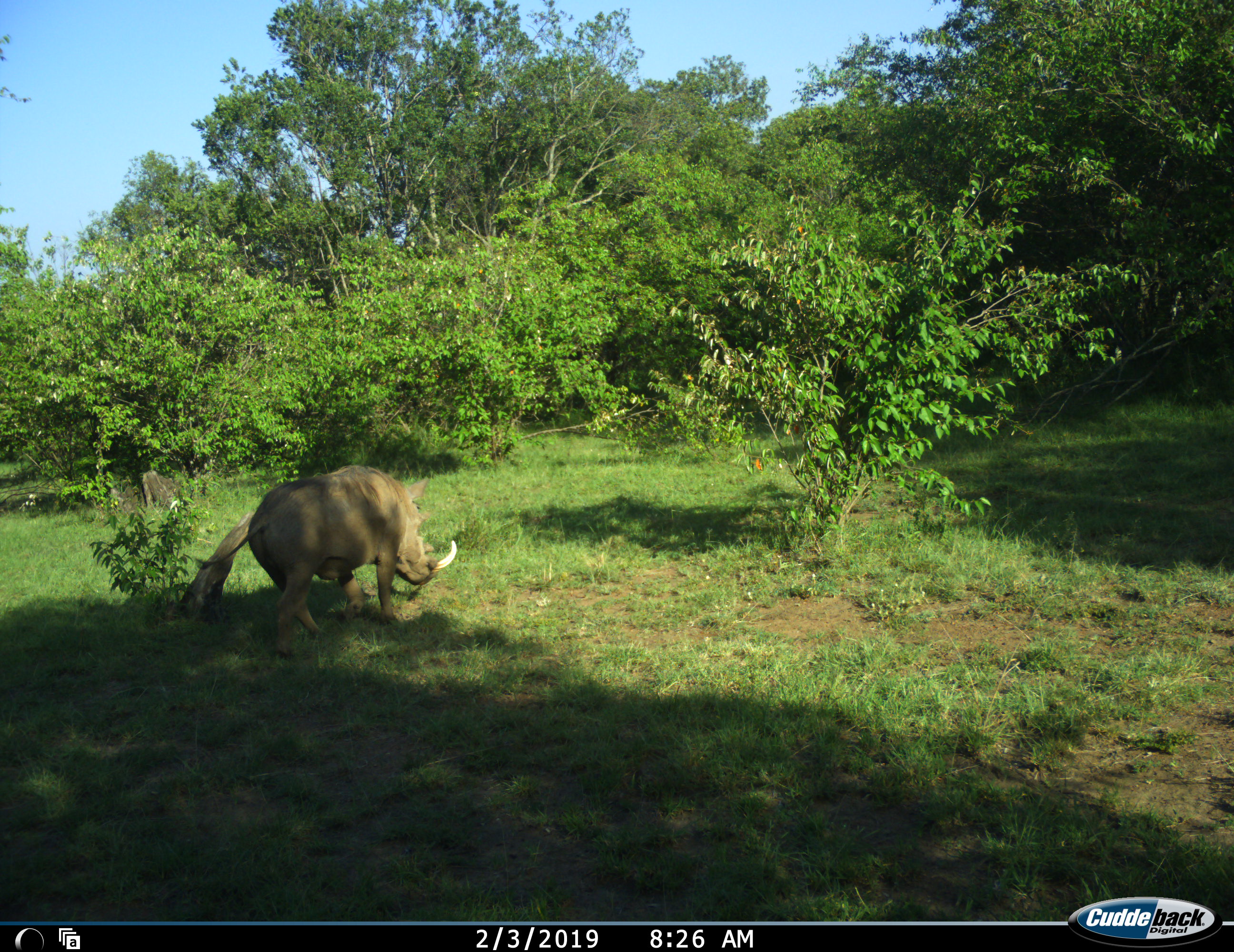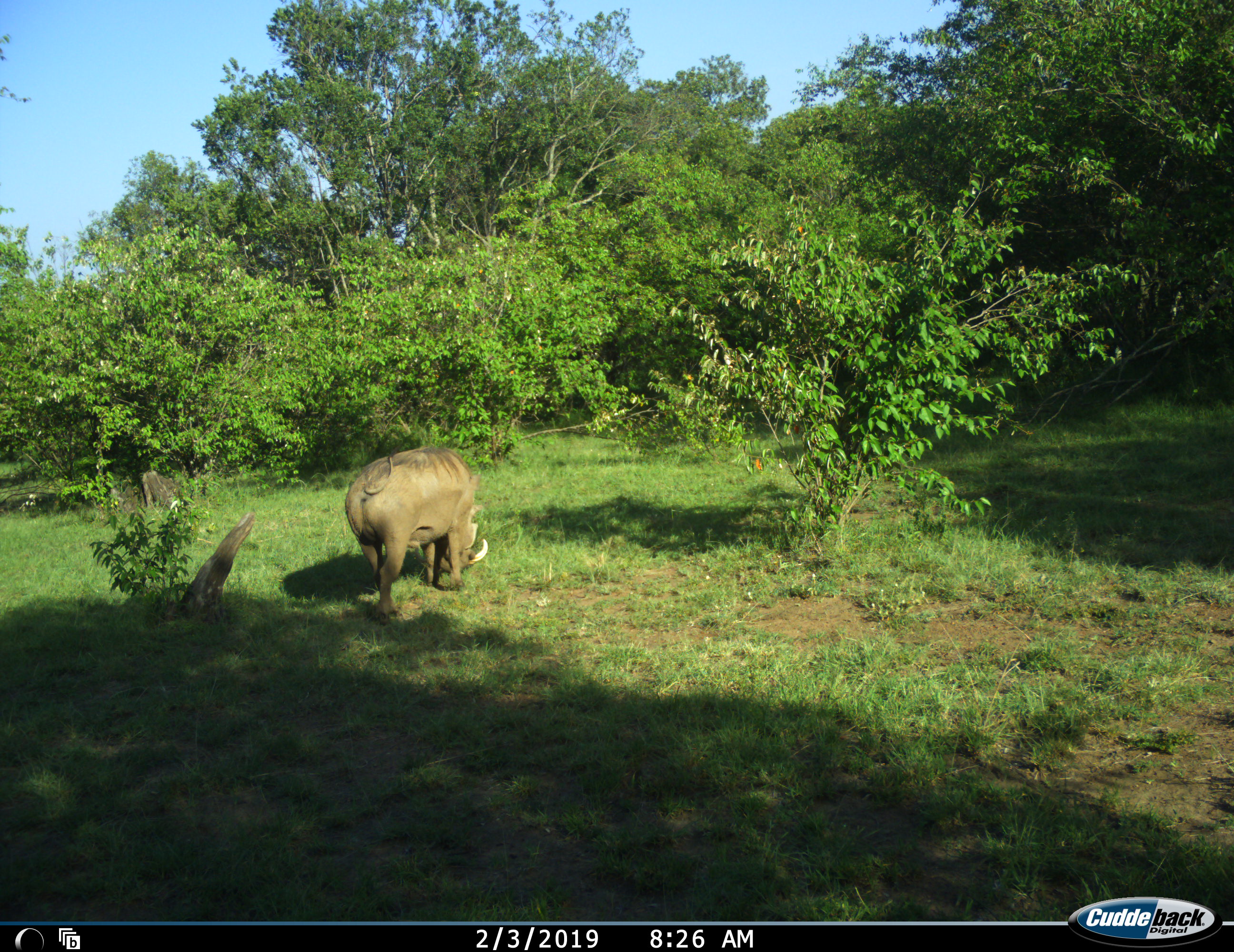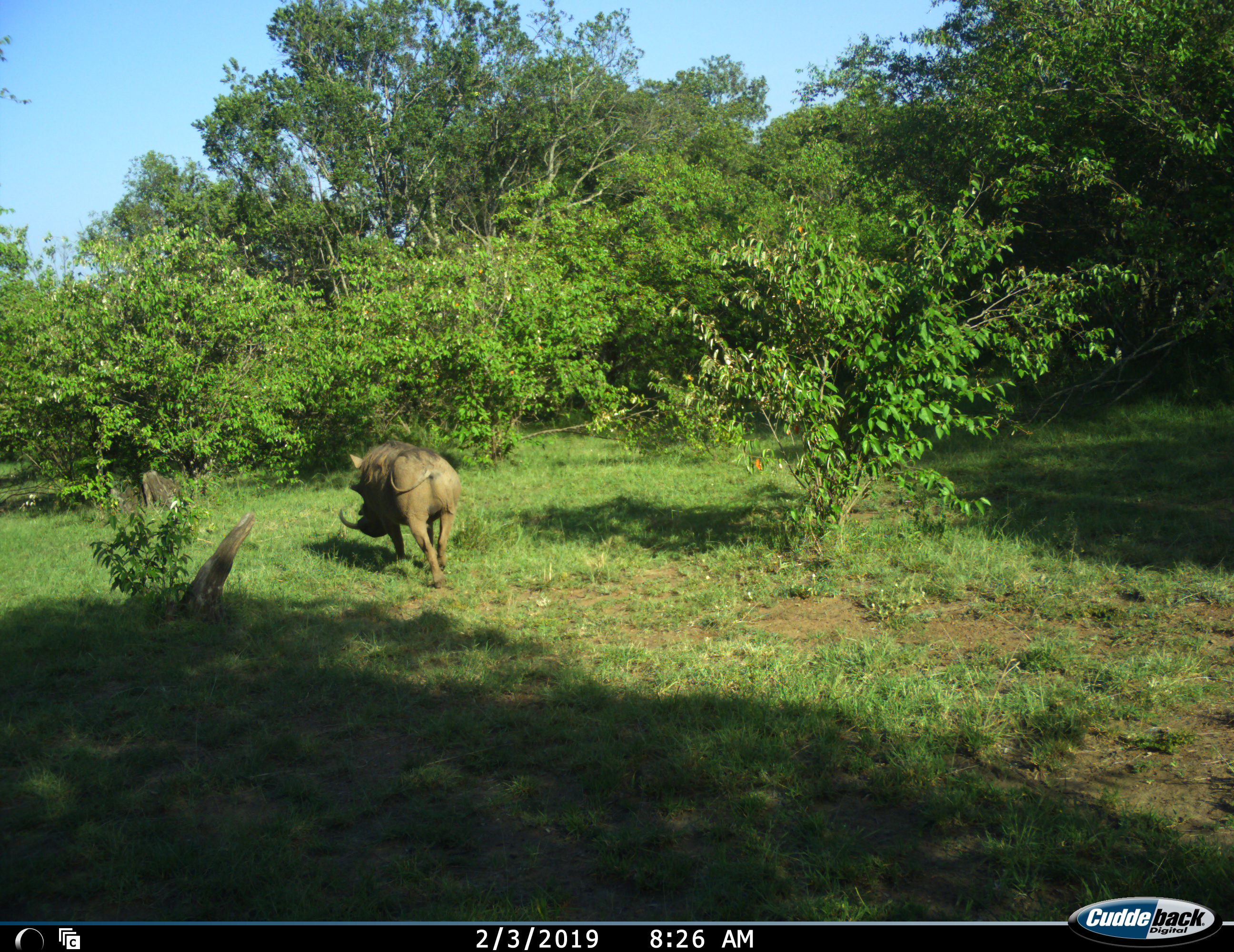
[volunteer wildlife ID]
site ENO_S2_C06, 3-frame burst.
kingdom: Animalia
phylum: Chordata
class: Mammalia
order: Artiodactyla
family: Suidae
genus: Phacochoerus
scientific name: Phacochoerus africanus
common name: warthog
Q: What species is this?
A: Warthog (Phacochoerus africanus).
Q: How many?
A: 1.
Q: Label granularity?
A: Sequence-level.